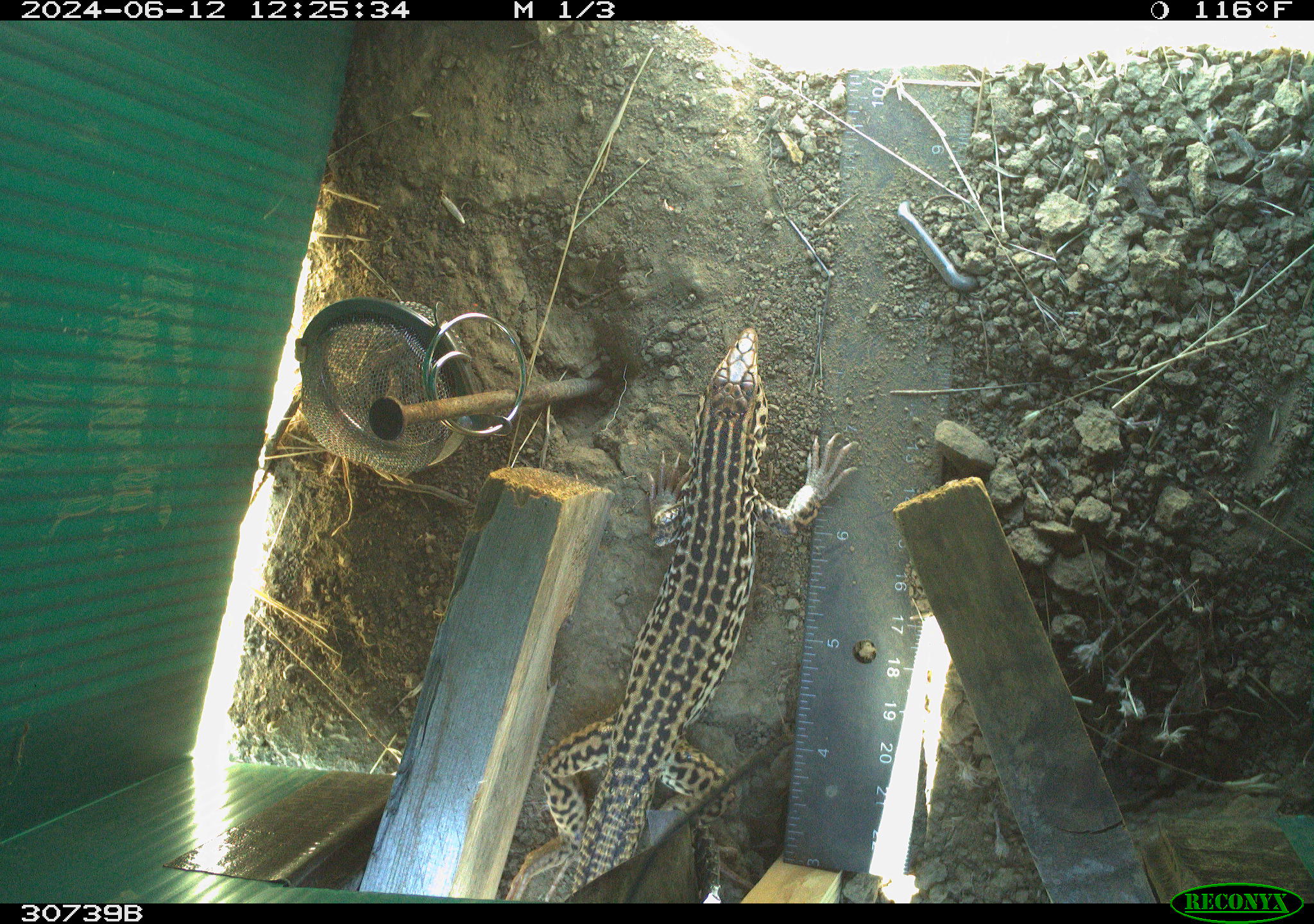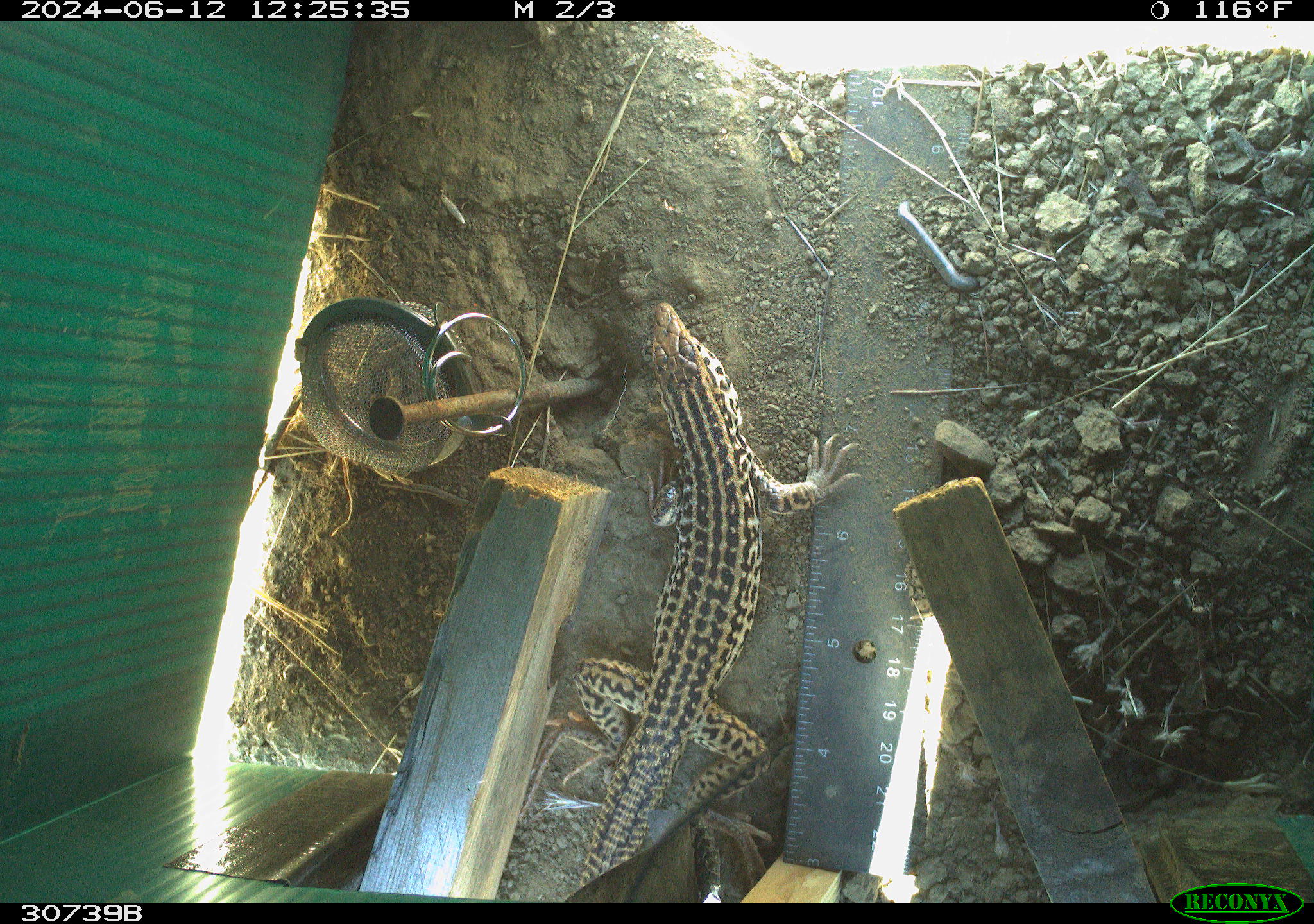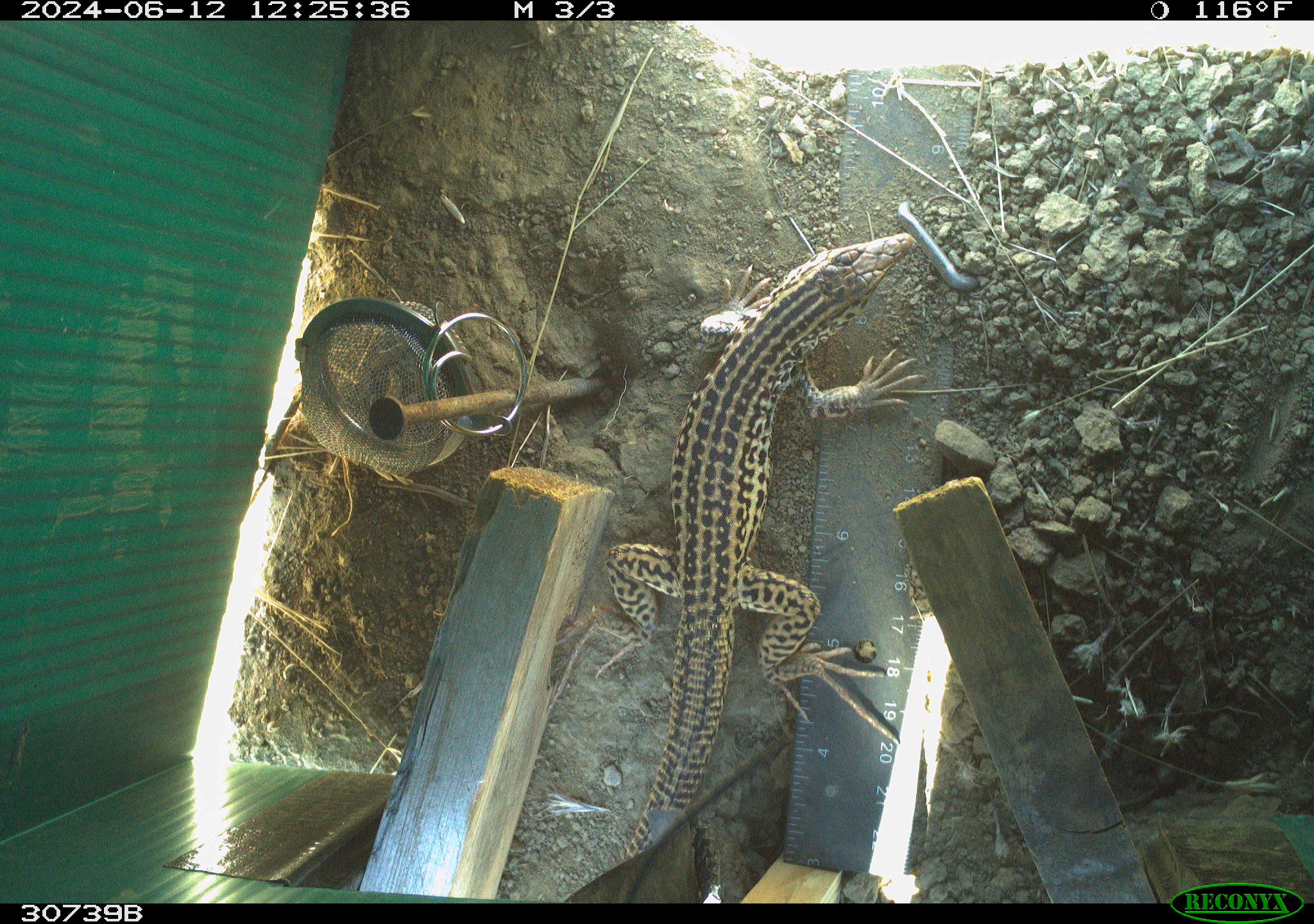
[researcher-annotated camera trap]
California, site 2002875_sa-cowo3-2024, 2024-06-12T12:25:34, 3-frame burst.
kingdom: Animalia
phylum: Chordata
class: Reptilia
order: Squamata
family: Teiidae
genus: Aspidoscelis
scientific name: Aspidoscelis tigris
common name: western whiptail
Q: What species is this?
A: Western whiptail (Aspidoscelis tigris).